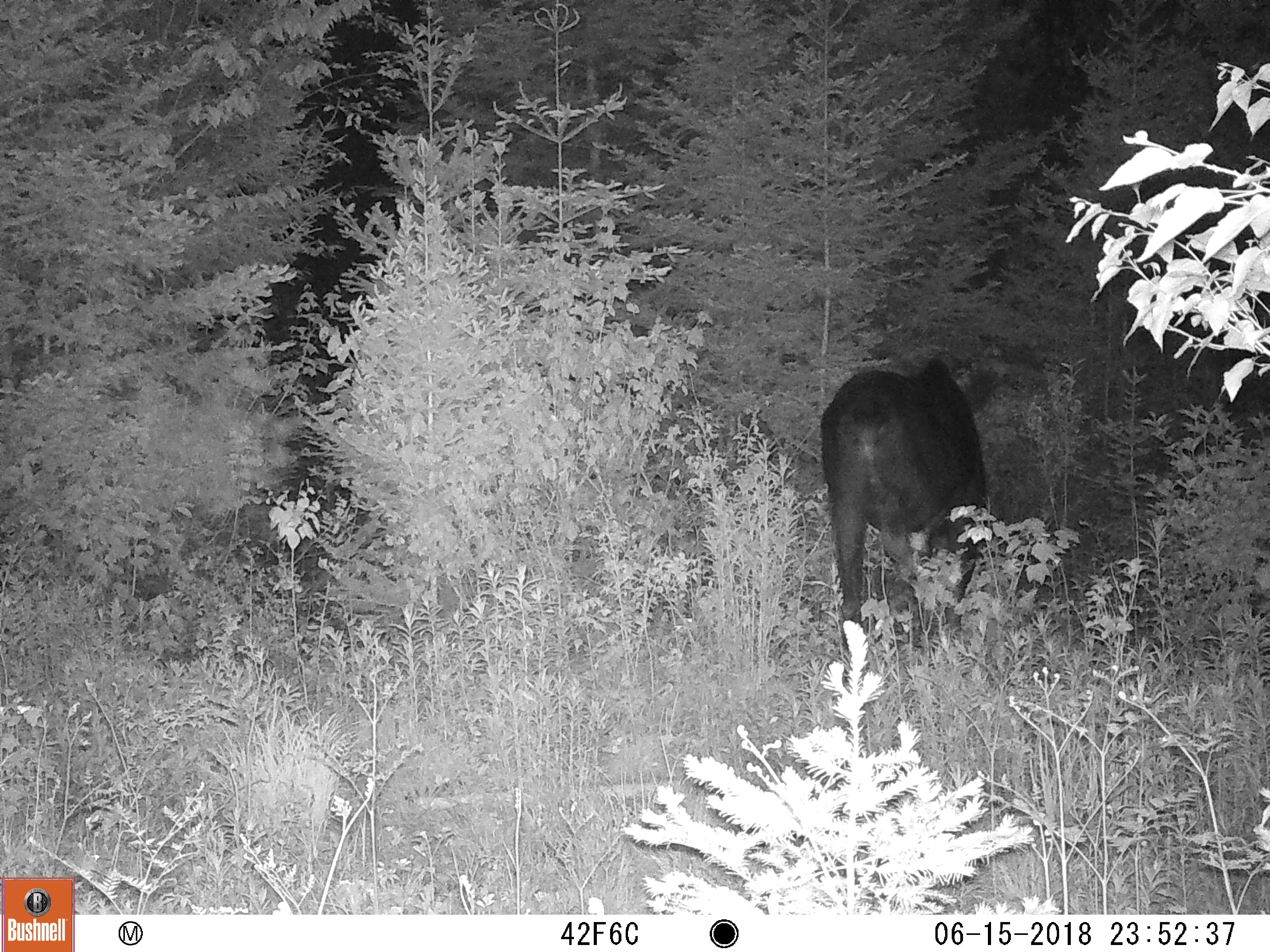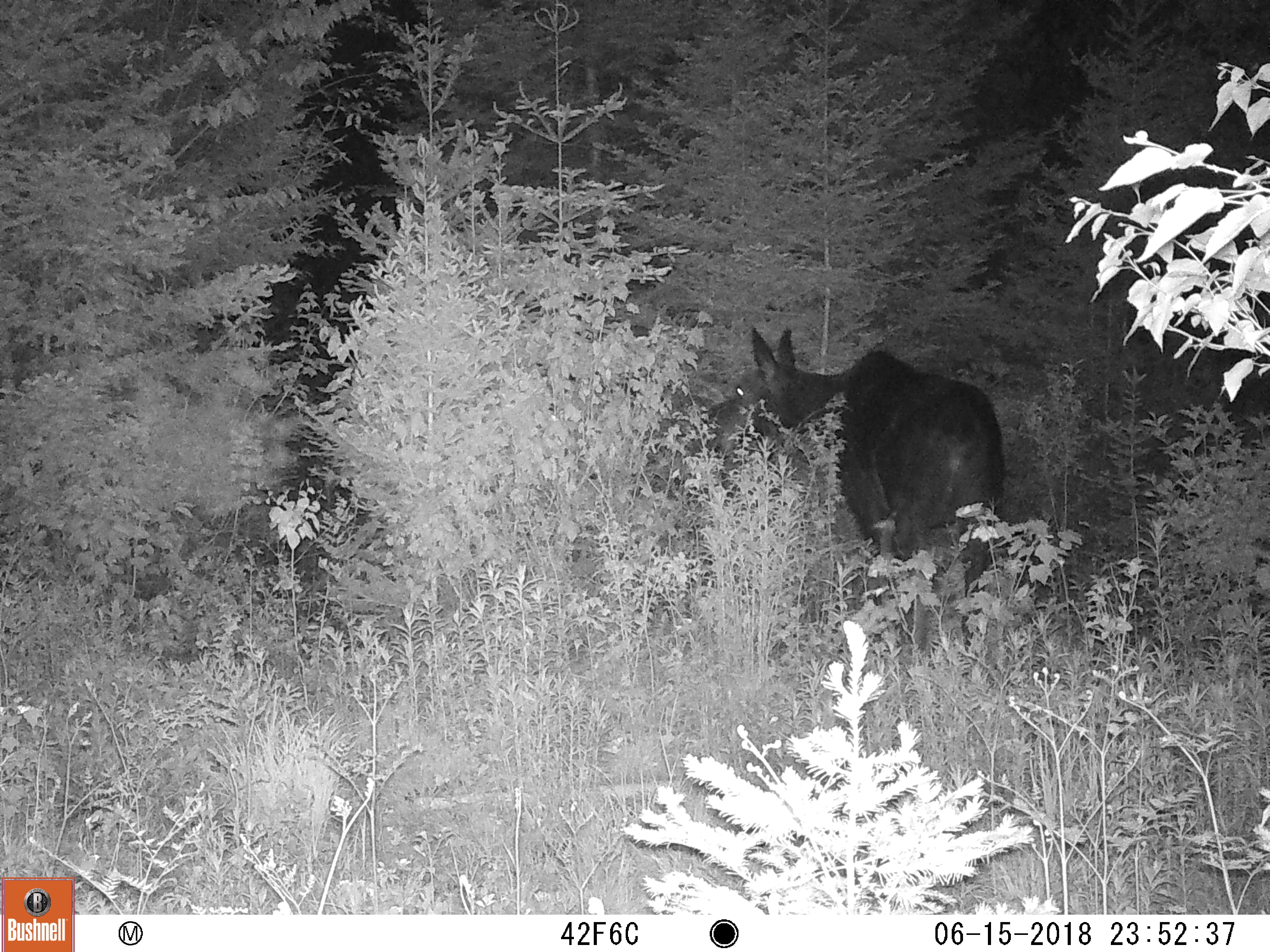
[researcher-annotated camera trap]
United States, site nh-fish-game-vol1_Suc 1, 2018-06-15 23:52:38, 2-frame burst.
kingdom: Animalia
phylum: Chordata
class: Mammalia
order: Artiodactyla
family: Cervidae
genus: Alces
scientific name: Alces alces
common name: moose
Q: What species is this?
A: Moose (Alces alces).